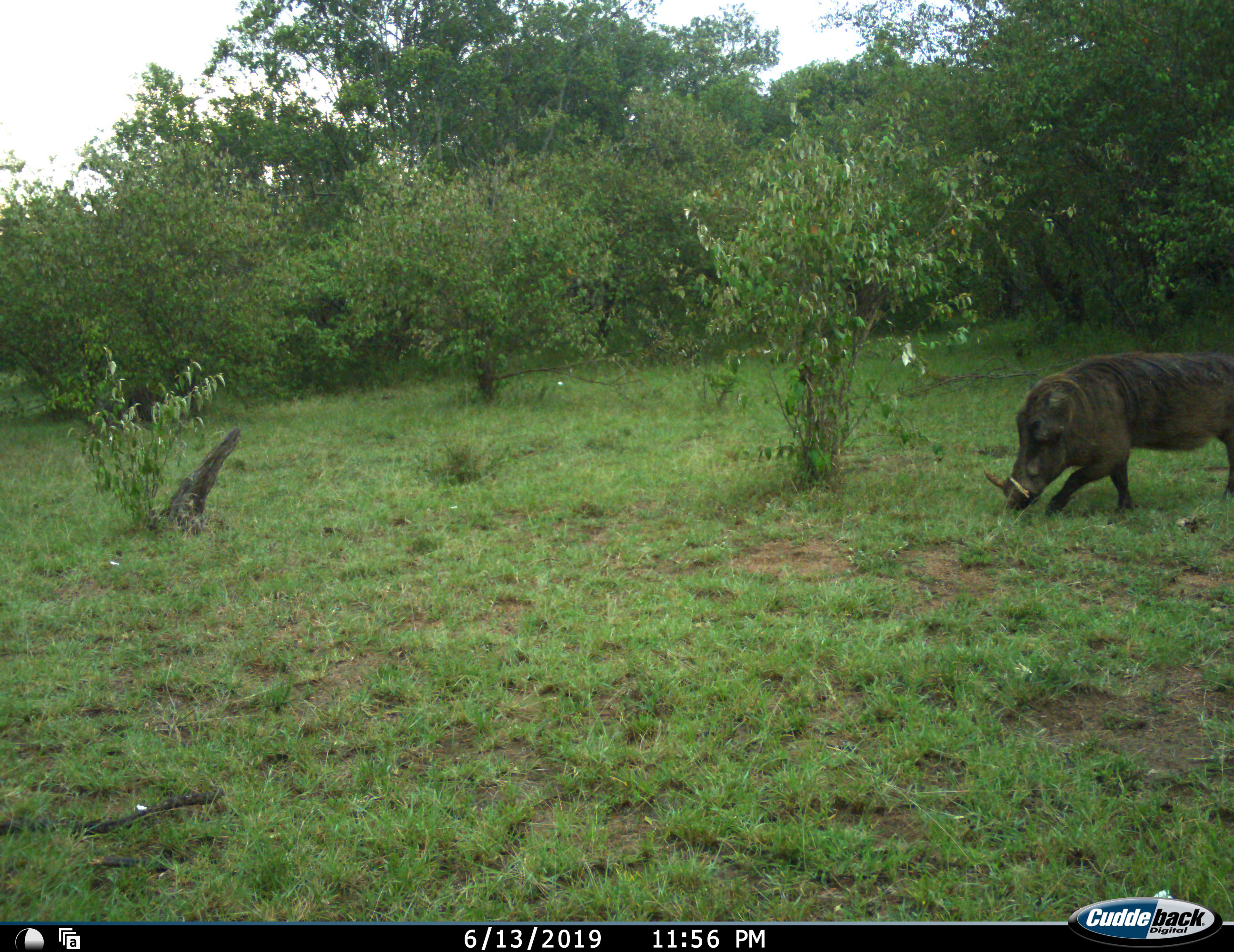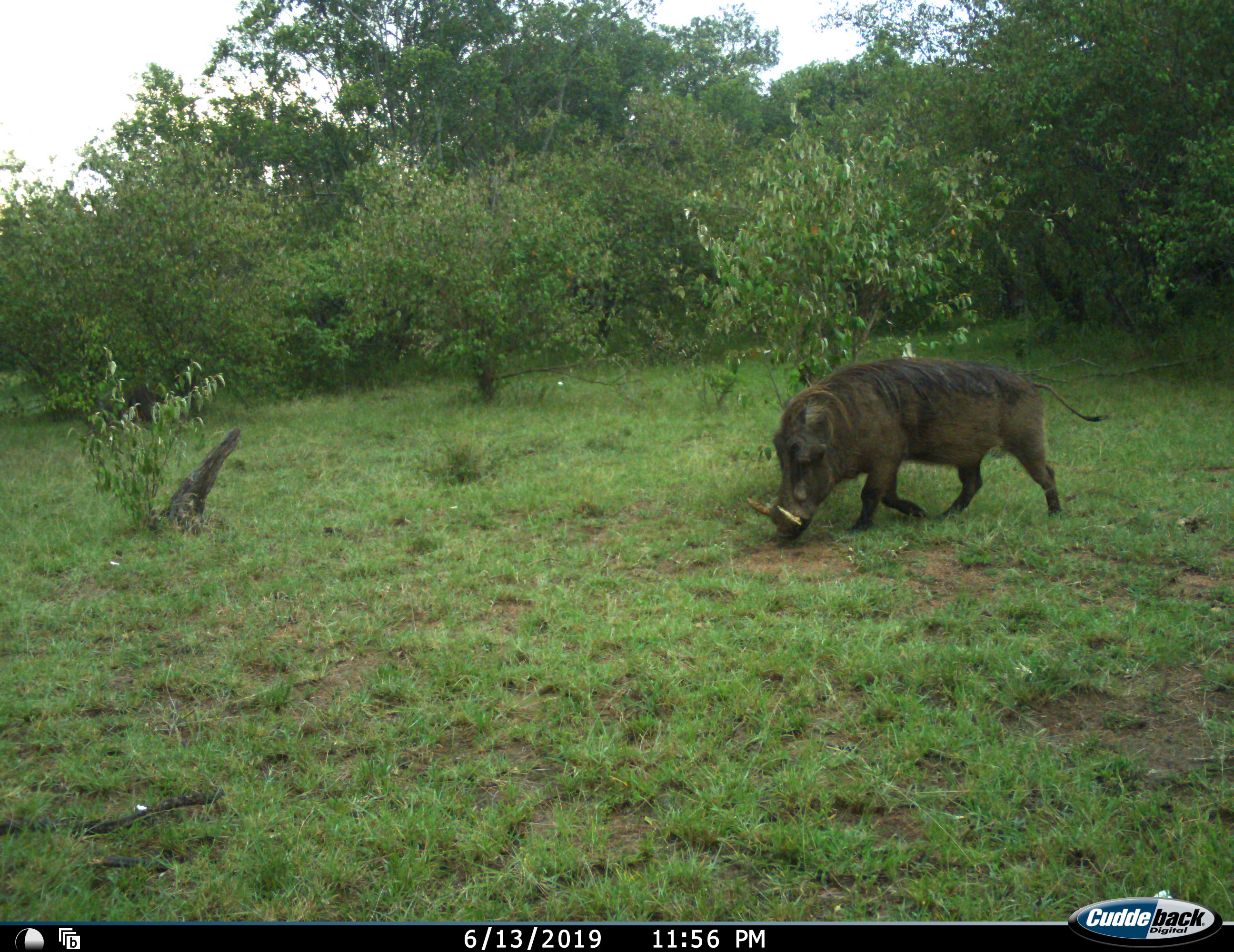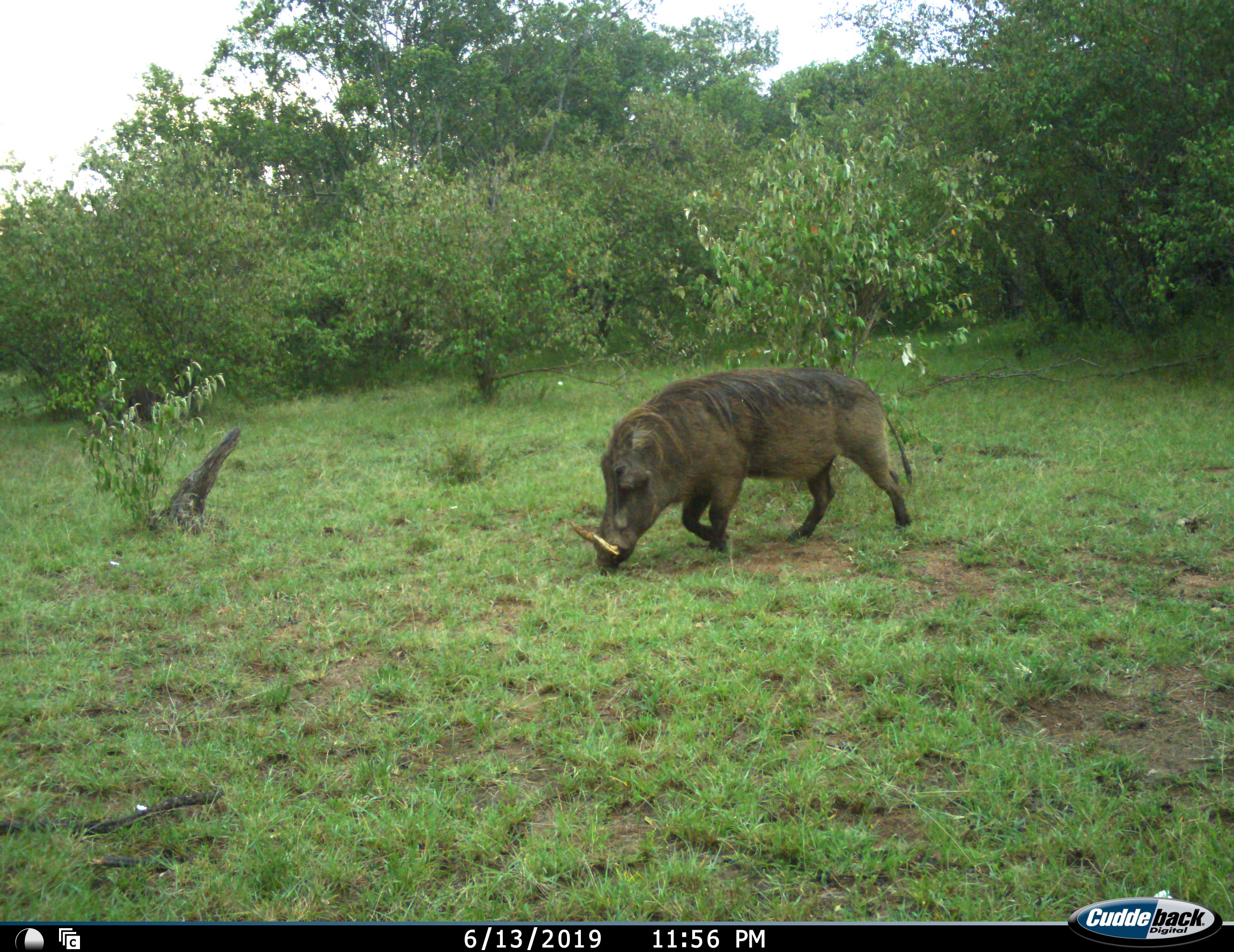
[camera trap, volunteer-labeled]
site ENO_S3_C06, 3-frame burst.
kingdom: Animalia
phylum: Chordata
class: Mammalia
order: Artiodactyla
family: Suidae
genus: Phacochoerus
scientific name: Phacochoerus africanus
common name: warthog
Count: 1.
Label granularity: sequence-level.